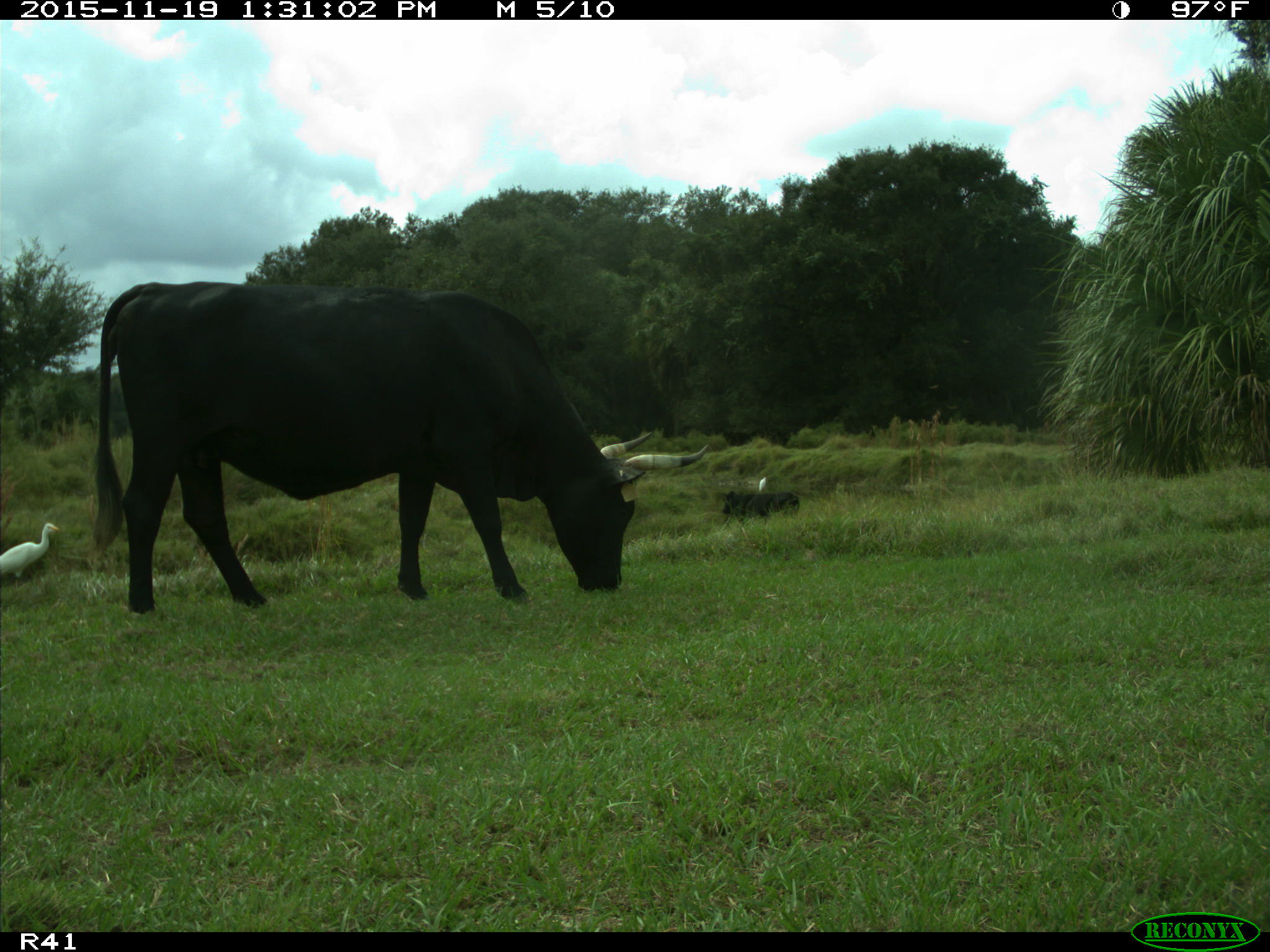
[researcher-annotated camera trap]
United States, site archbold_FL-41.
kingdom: Animalia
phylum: Chordata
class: Mammalia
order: Artiodactyla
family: Bovidae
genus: Bos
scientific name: Bos taurus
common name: domestic cow